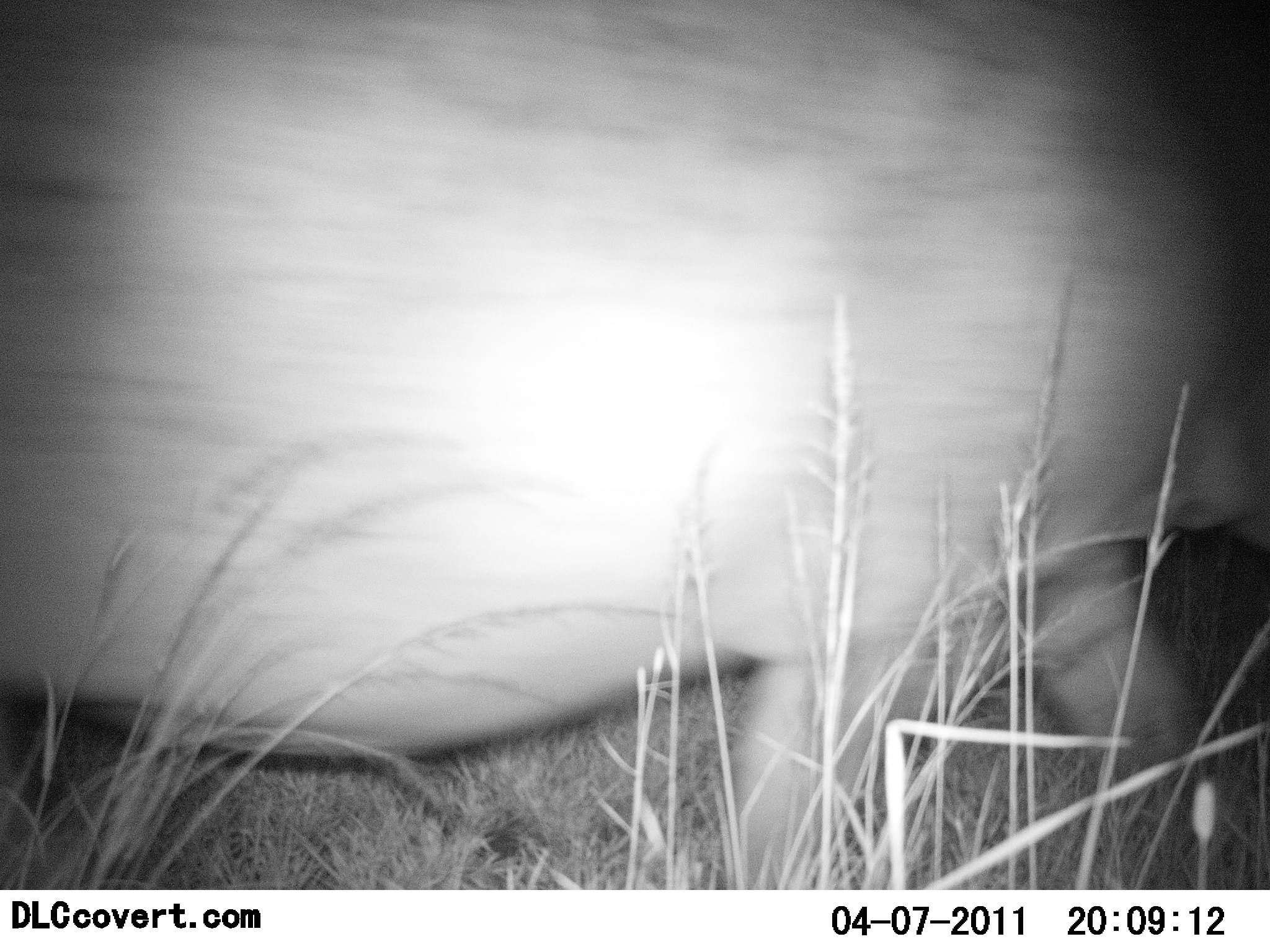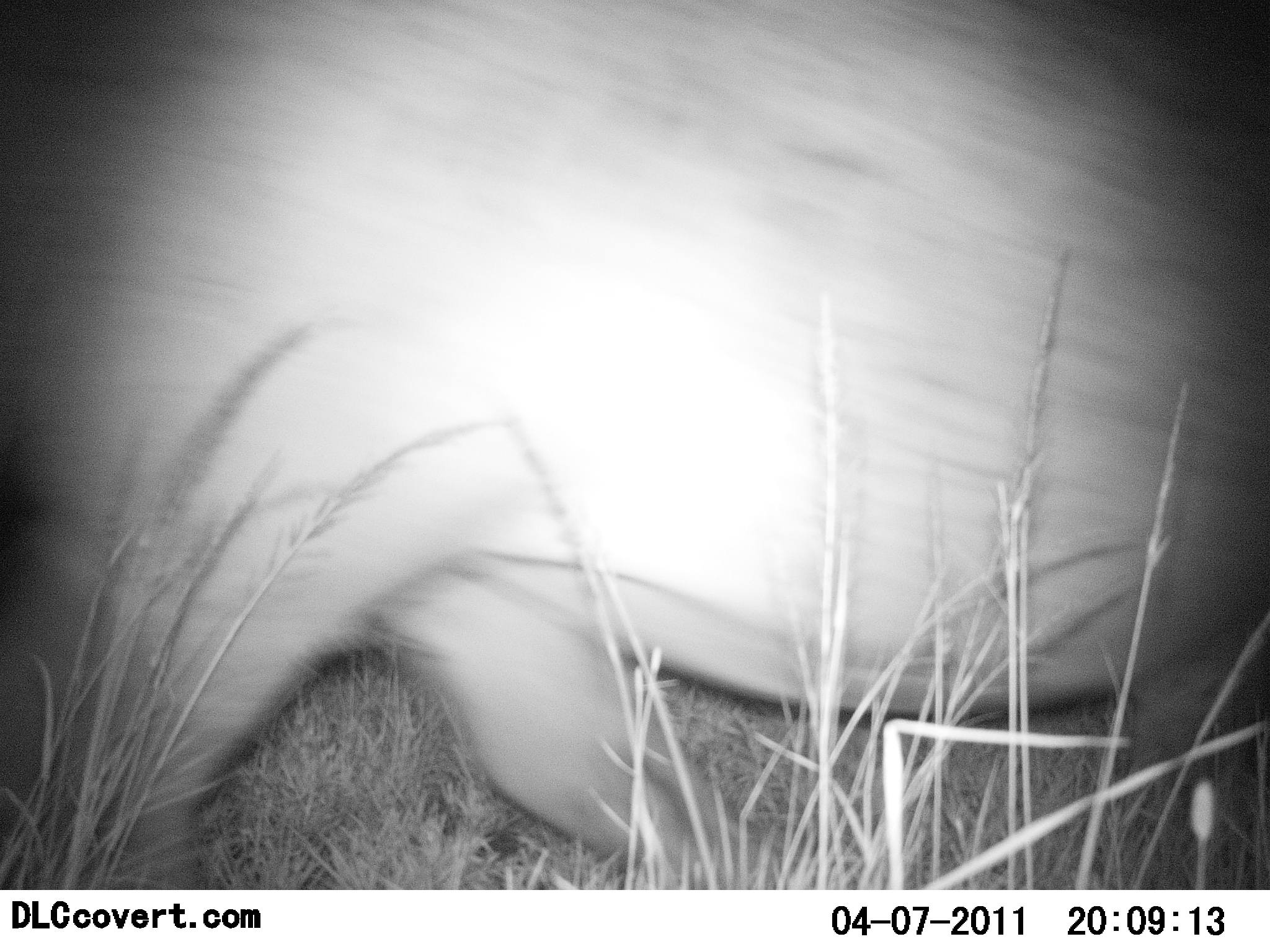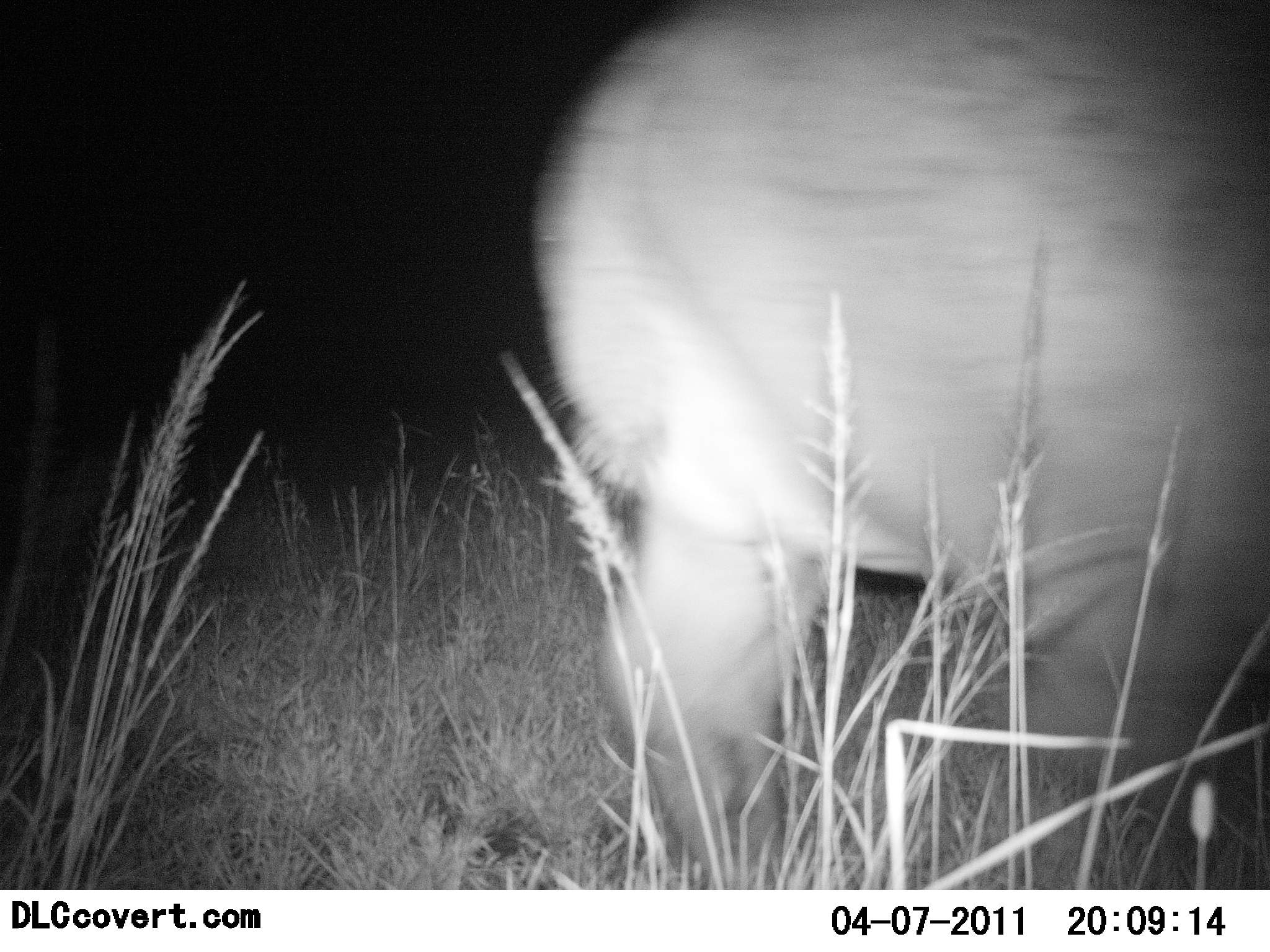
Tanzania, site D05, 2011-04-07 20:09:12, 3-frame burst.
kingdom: Animalia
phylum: Chordata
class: Mammalia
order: Artiodactyla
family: Hippopotamidae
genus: Hippopotamus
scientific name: Hippopotamus amphibius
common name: hippopotamus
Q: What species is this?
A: Hippopotamus (Hippopotamus amphibius).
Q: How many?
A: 1.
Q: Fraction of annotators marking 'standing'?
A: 0%.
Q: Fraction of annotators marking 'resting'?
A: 0%.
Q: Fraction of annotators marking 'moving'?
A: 100%.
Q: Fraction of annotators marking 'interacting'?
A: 0%.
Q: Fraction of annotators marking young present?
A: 0%.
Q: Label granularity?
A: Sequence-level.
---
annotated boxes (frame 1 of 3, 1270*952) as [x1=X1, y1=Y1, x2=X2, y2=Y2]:
animal: [x1=2, y1=3, x2=1269, y2=893]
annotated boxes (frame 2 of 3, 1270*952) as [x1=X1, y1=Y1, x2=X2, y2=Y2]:
animal: [x1=6, y1=0, x2=1270, y2=892]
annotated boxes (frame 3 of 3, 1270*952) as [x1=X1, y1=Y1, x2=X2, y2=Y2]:
animal: [x1=521, y1=0, x2=1269, y2=890]